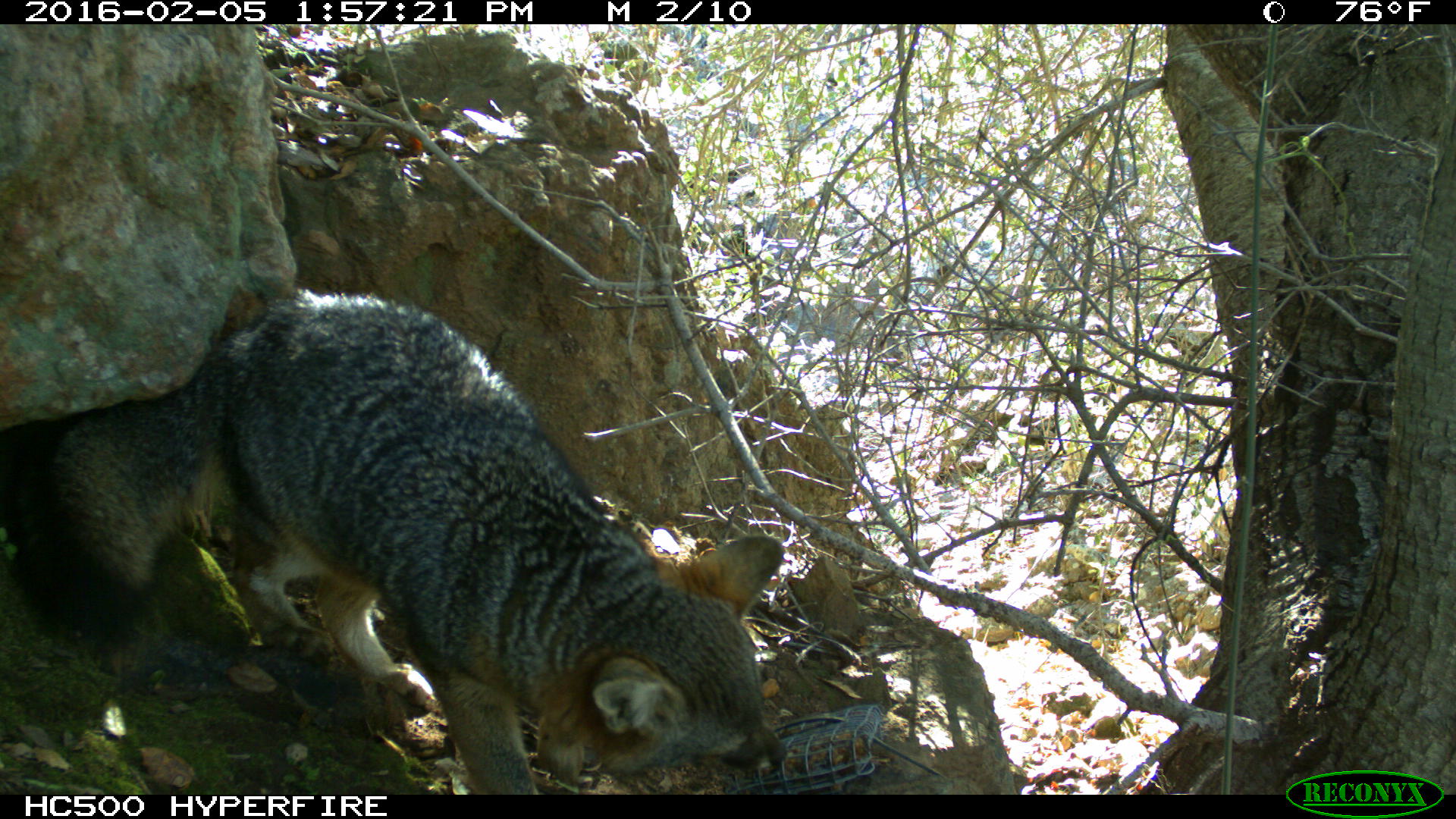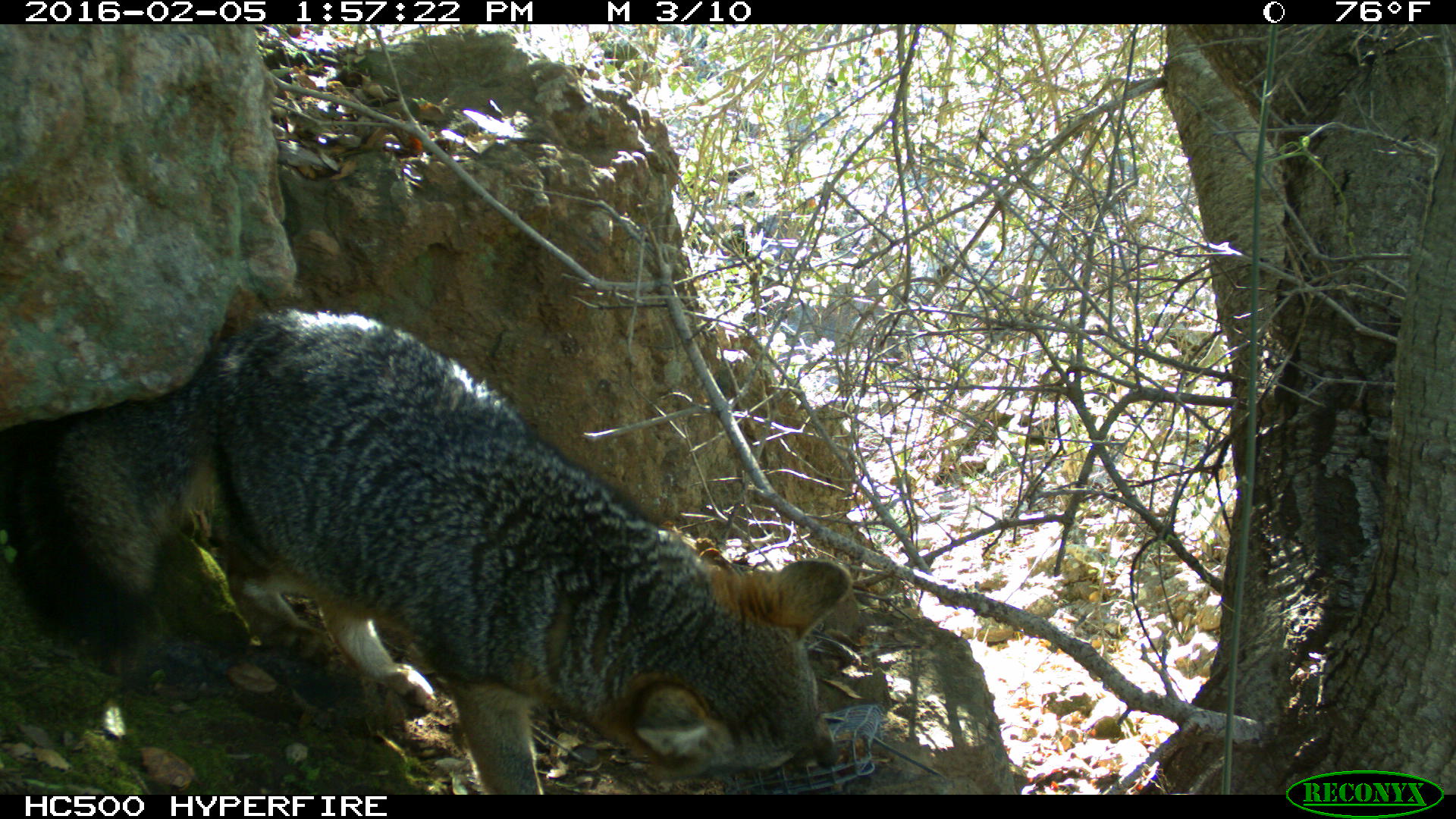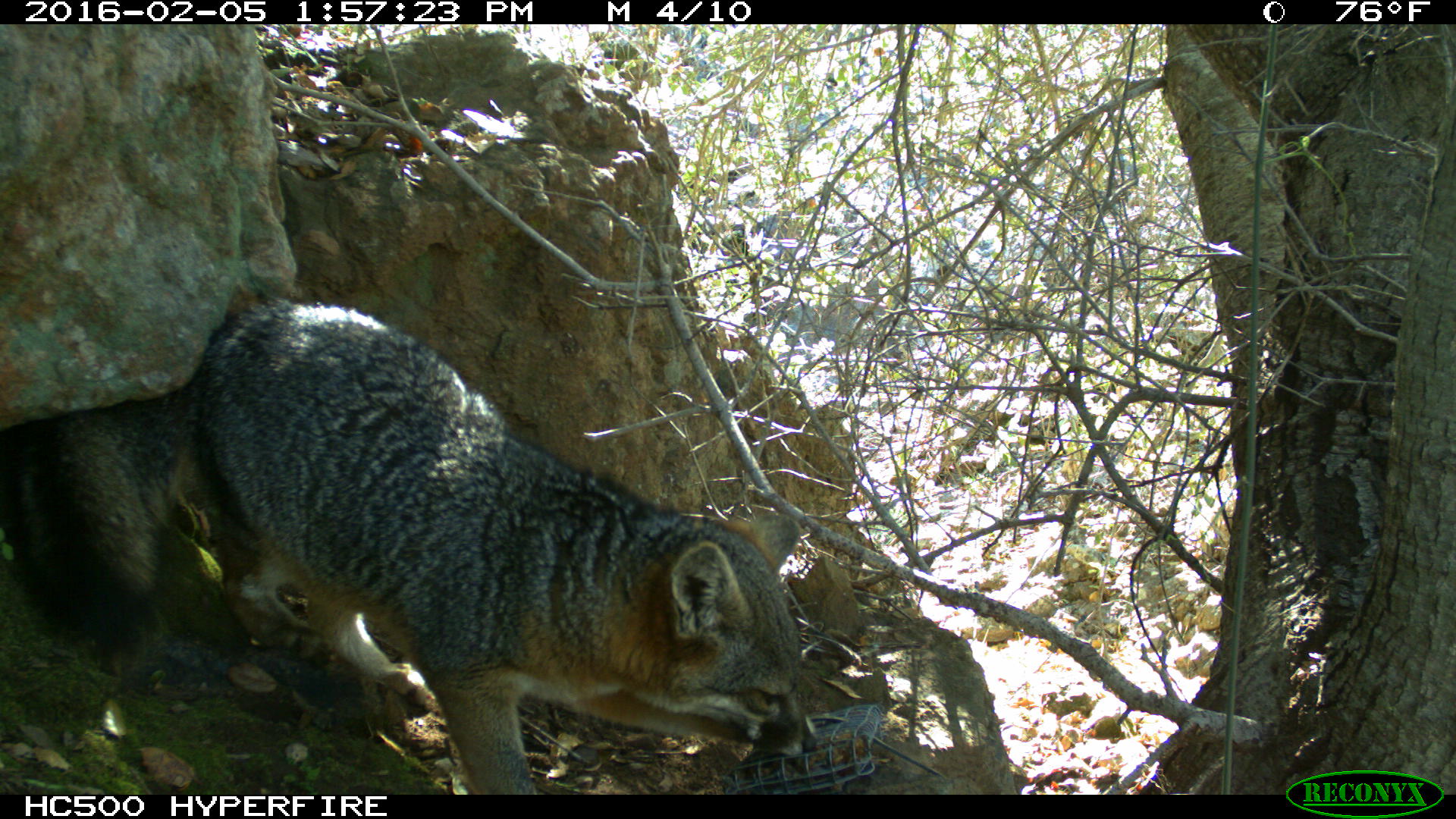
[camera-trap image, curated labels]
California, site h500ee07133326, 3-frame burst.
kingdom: Animalia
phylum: Chordata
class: Mammalia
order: Carnivora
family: Canidae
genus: Urocyon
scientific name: Urocyon littoralis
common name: island fox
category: fox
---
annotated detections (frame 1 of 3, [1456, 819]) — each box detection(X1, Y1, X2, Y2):
fox: detection(18, 287, 786, 794)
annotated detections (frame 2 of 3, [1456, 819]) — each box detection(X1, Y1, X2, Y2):
fox: detection(0, 305, 852, 795)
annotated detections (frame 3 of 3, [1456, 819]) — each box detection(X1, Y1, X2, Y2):
fox: detection(0, 295, 819, 792)